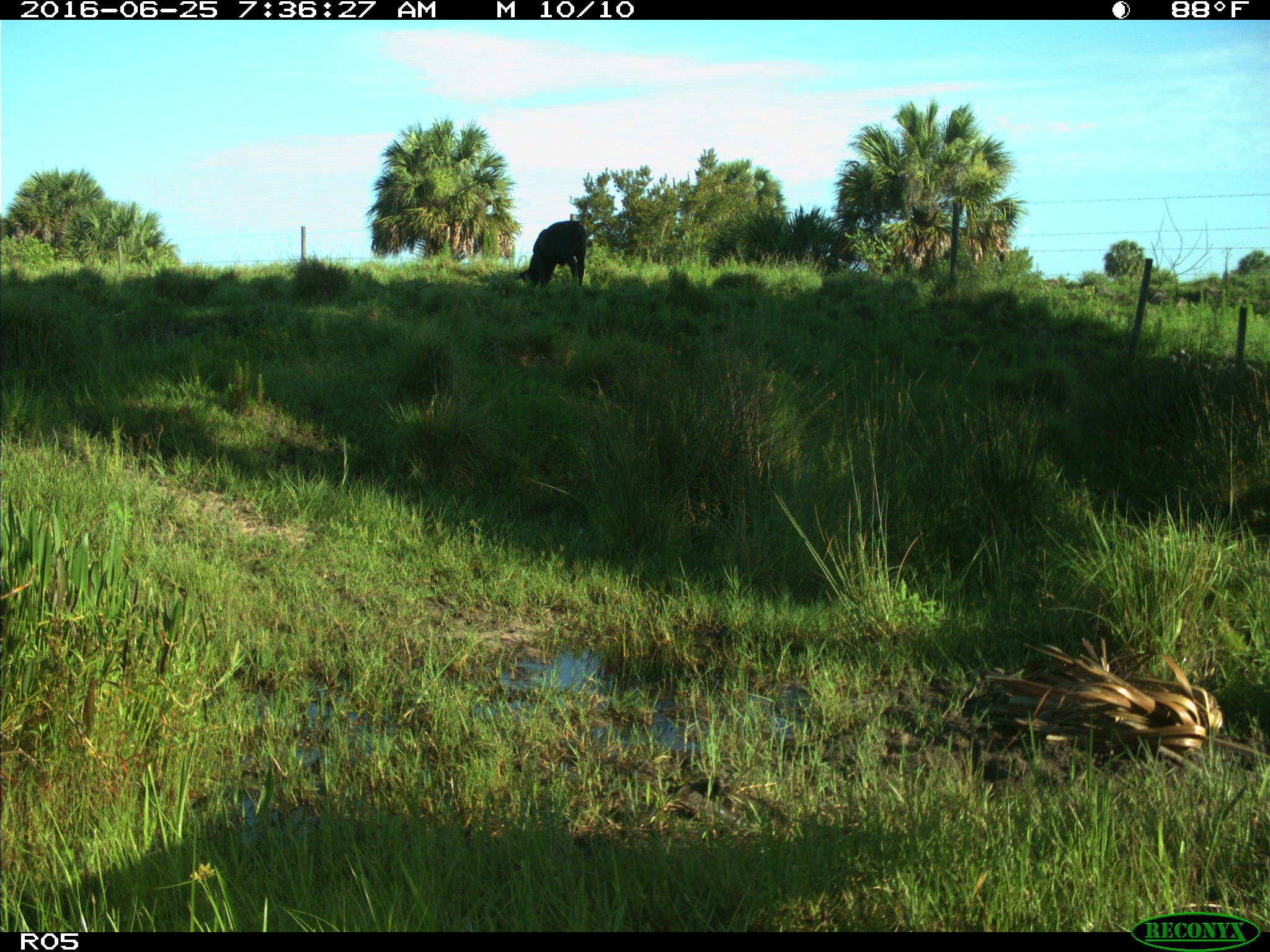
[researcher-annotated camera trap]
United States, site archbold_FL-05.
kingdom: Animalia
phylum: Chordata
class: Mammalia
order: Artiodactyla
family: Bovidae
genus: Bos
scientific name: Bos taurus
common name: domestic cow